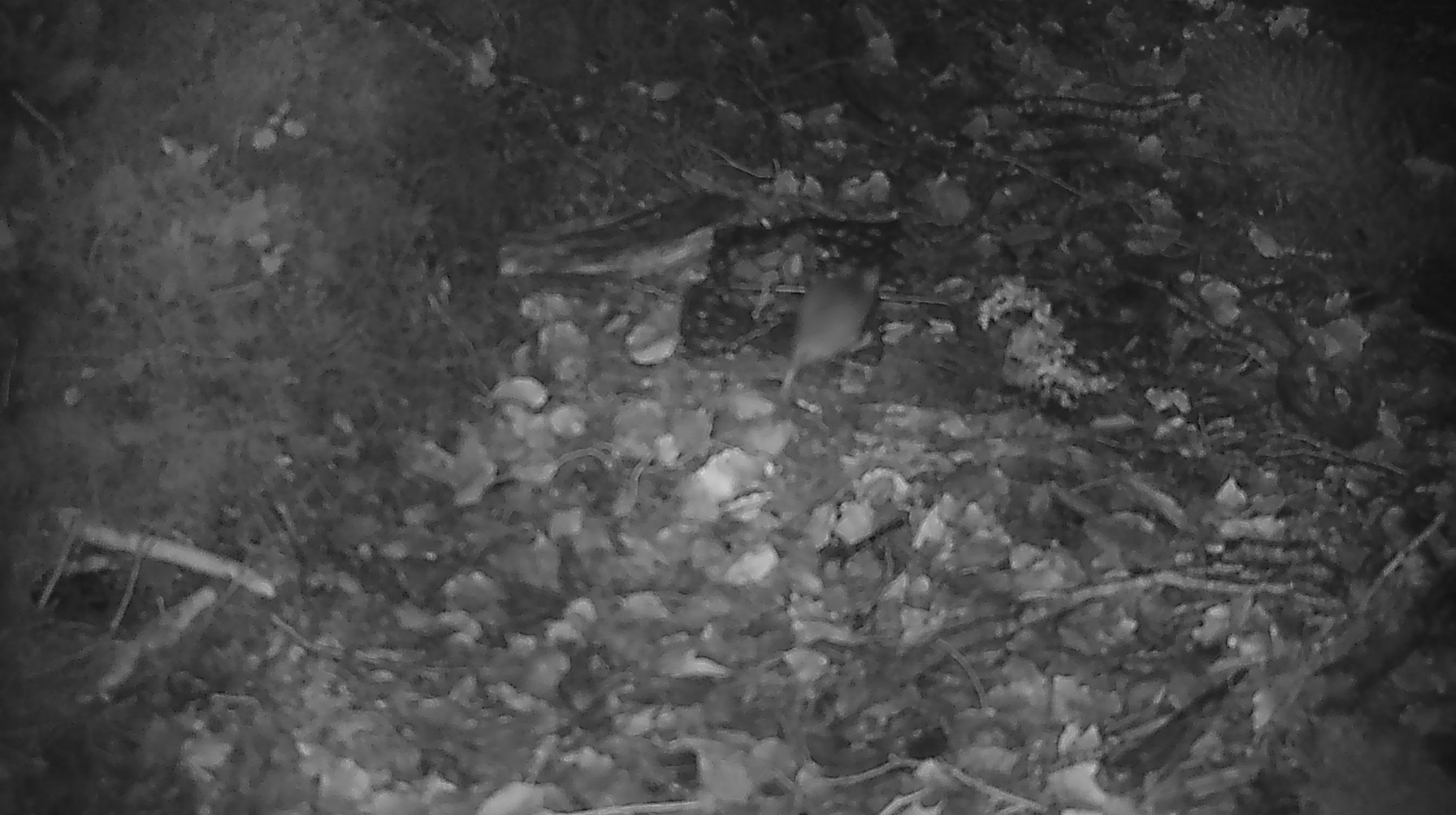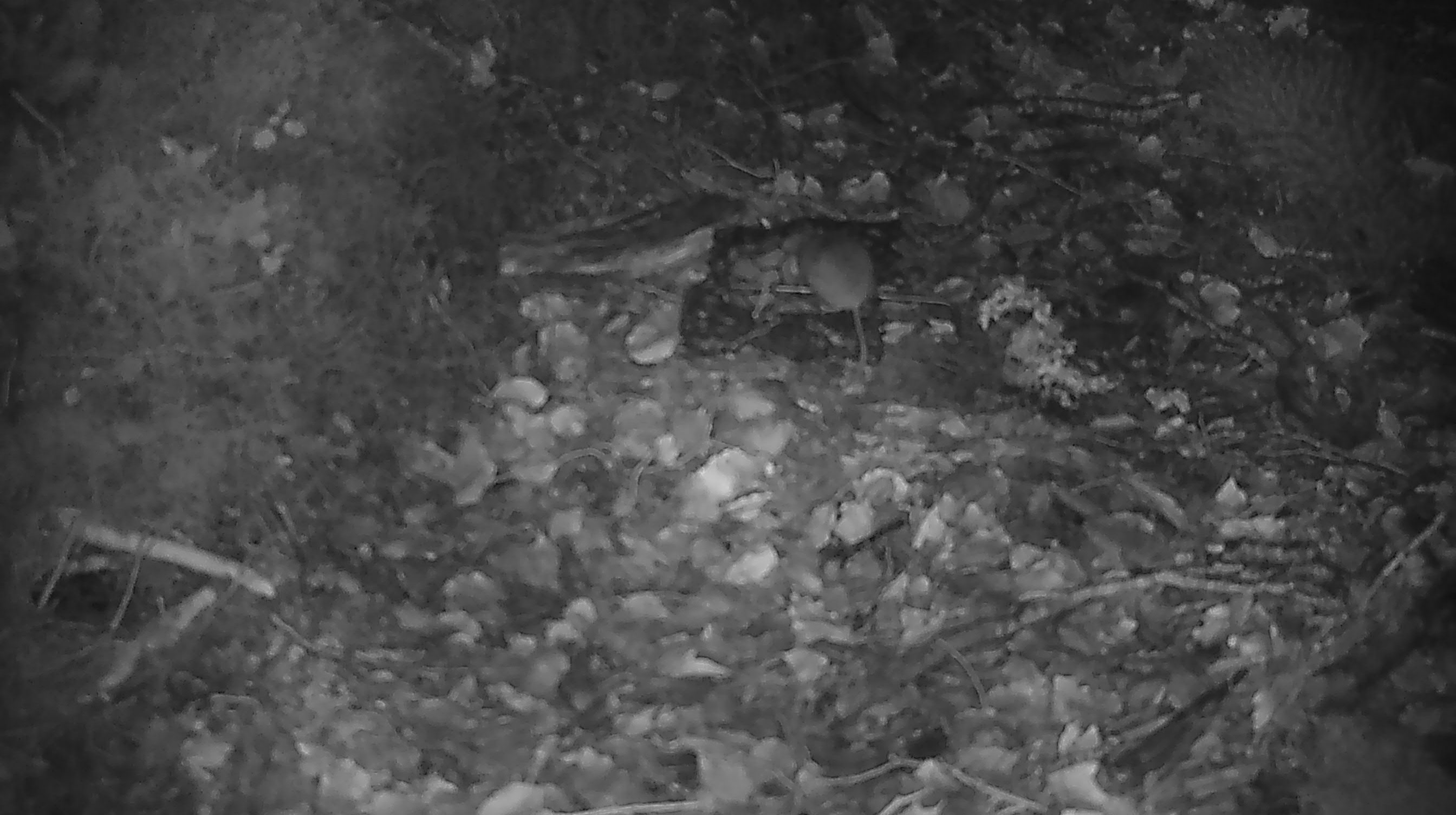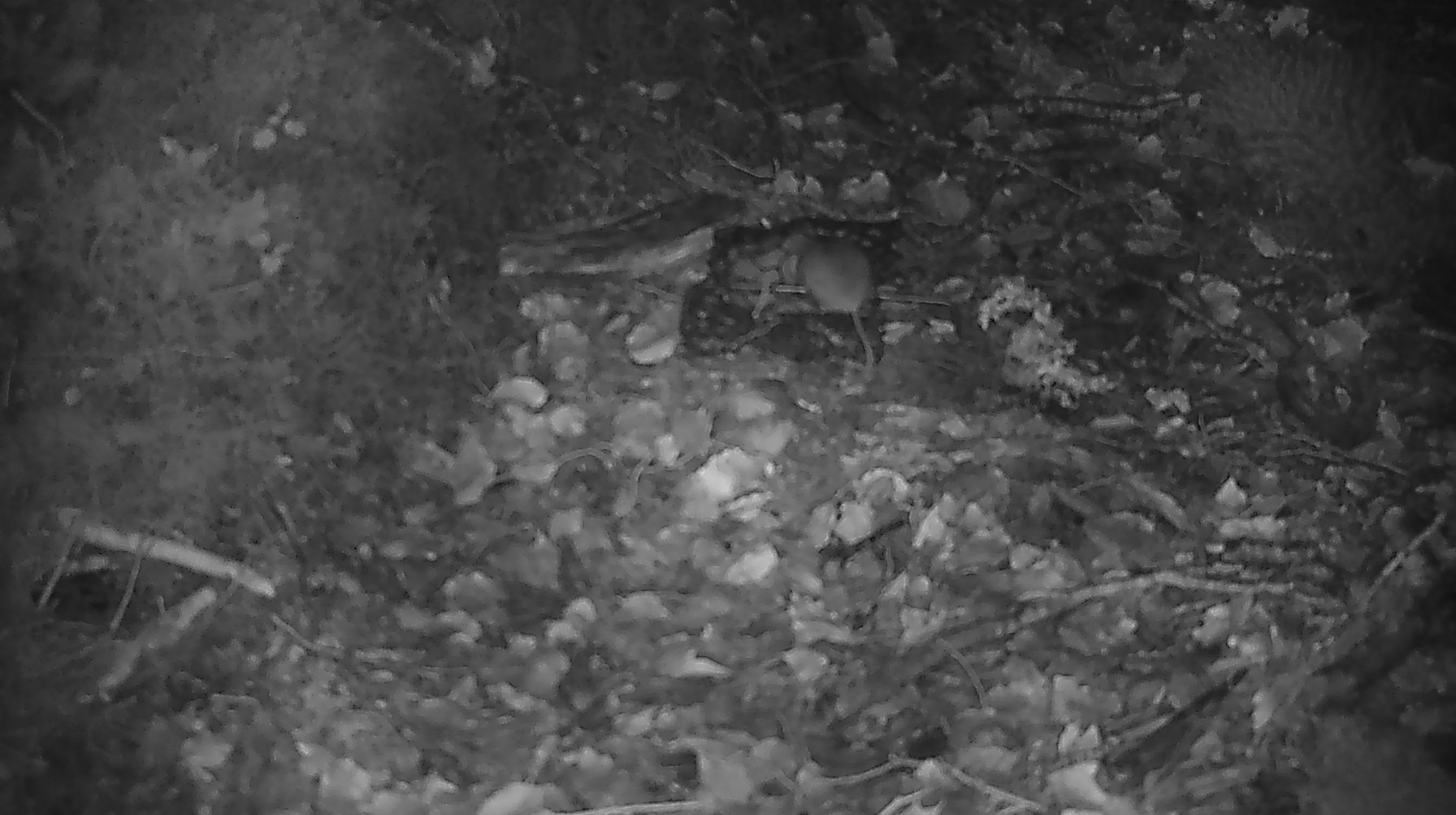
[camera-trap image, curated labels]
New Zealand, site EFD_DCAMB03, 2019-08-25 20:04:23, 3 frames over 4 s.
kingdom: Animalia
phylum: Chordata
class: Mammalia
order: Rodentia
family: Muridae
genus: Mus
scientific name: Mus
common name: mouse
Mouse (Mus).